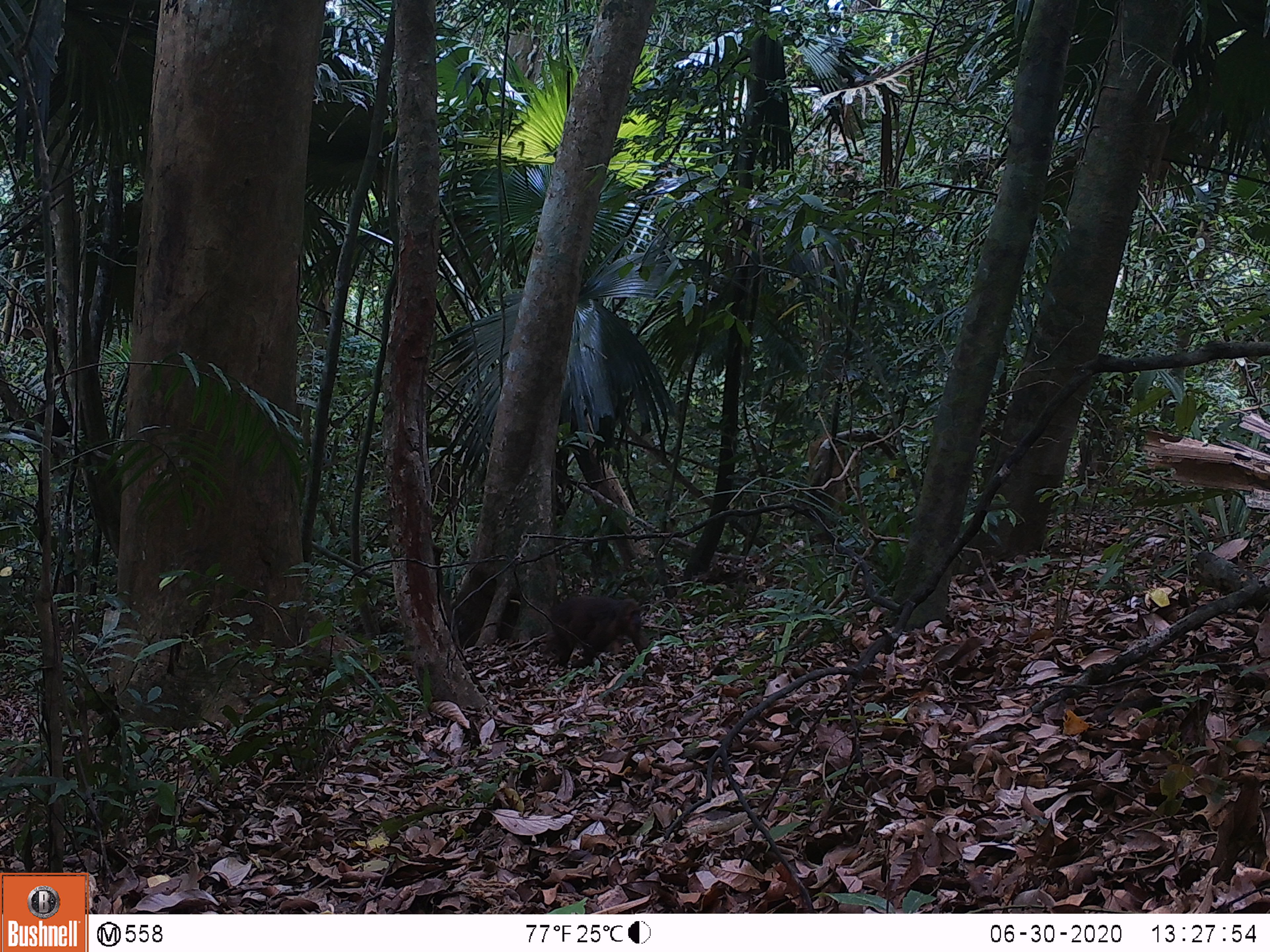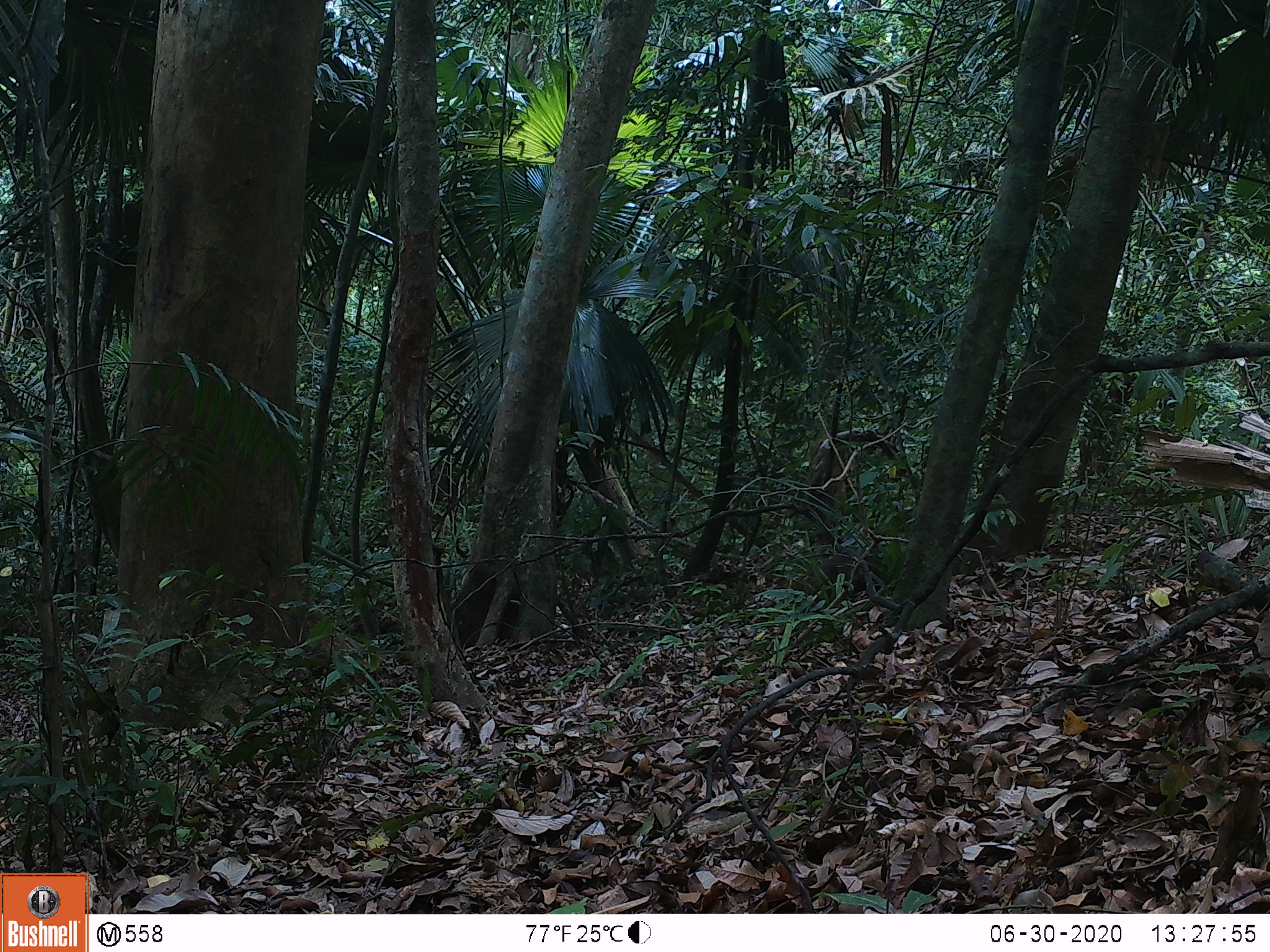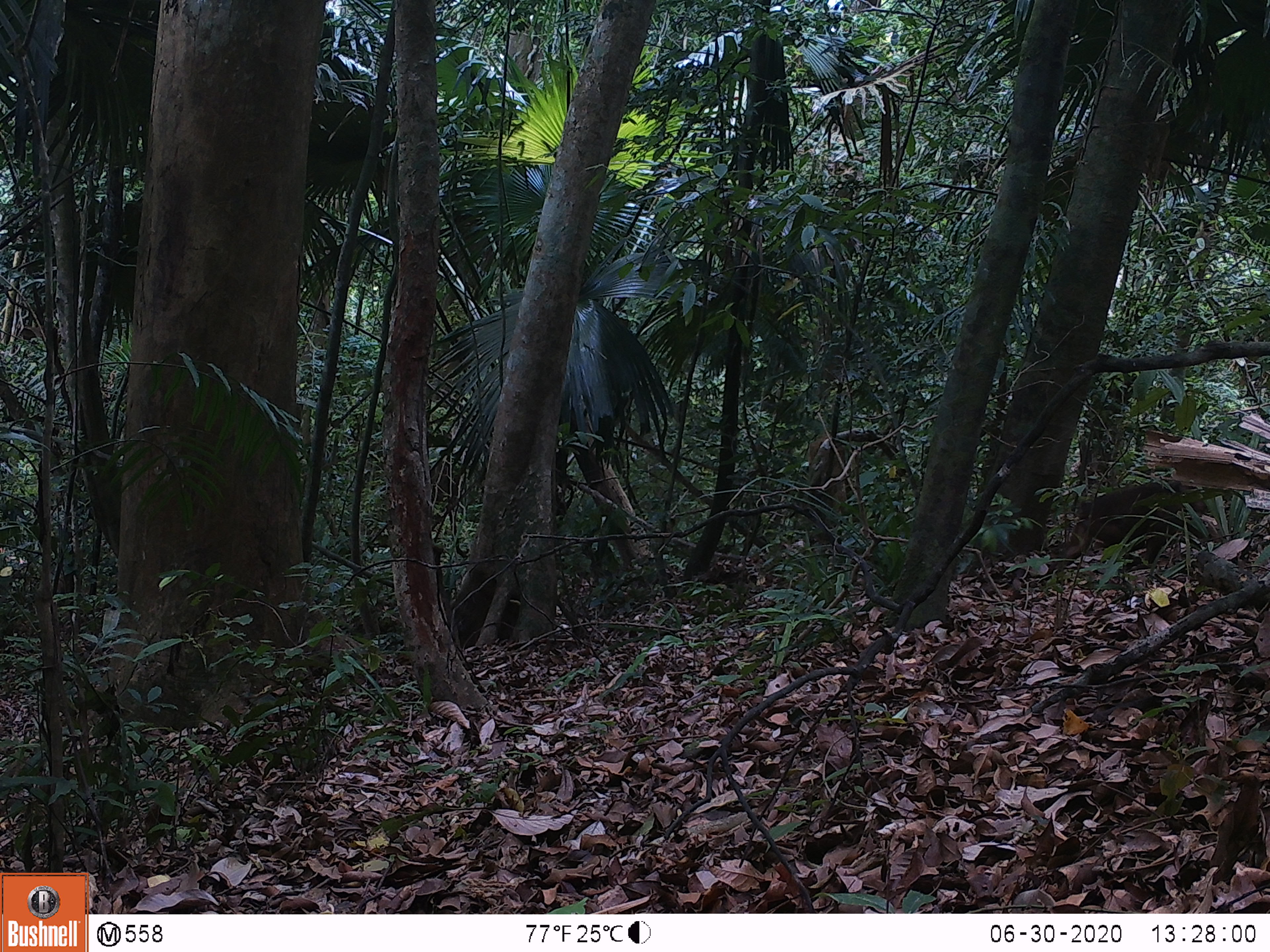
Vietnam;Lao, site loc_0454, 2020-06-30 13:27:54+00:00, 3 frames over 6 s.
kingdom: Animalia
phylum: Chordata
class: Mammalia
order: Primates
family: Cercopithecidae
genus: Macaca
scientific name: Macaca arctoides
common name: stump-tailed macaque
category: stump tailed macaque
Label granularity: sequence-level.